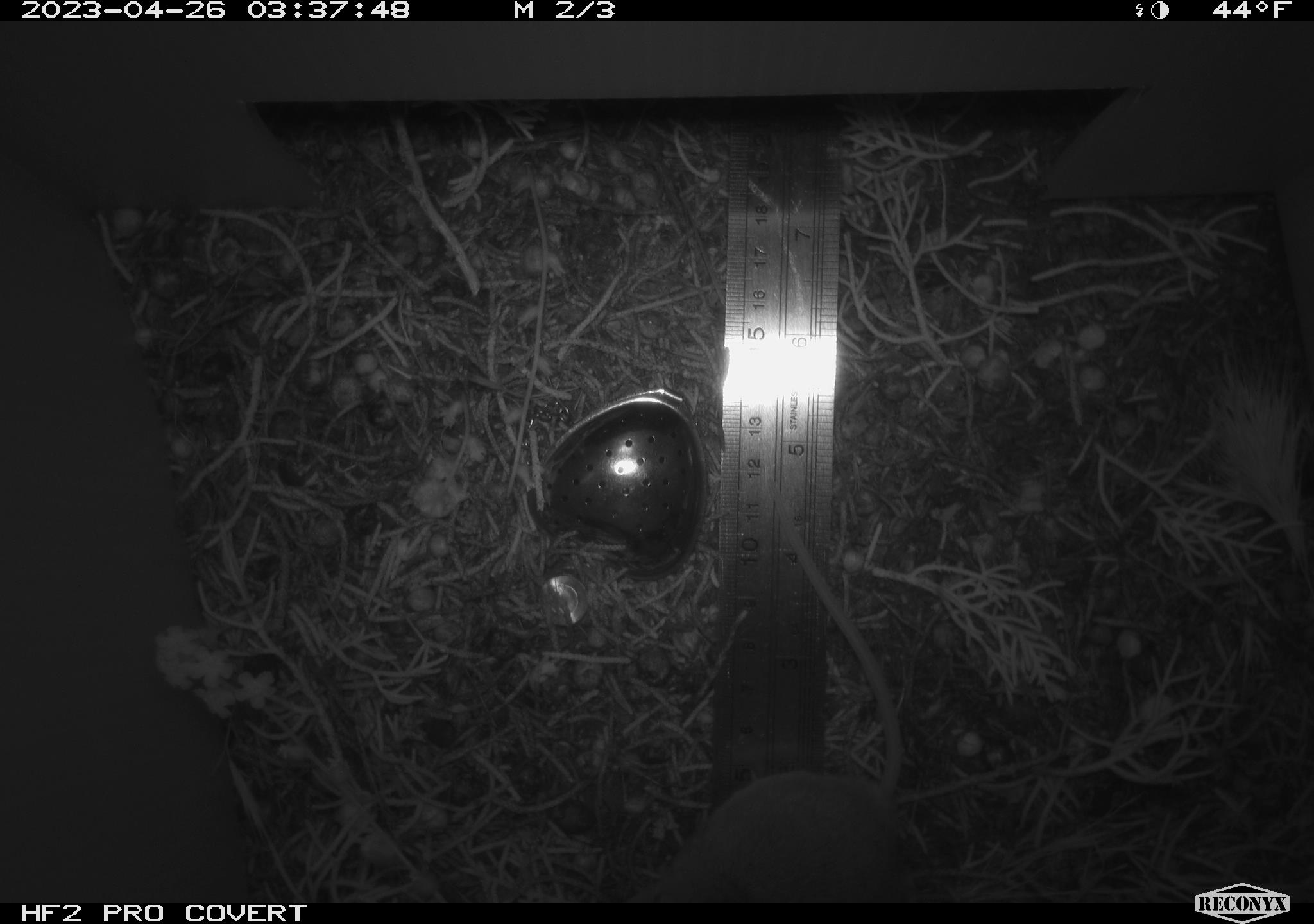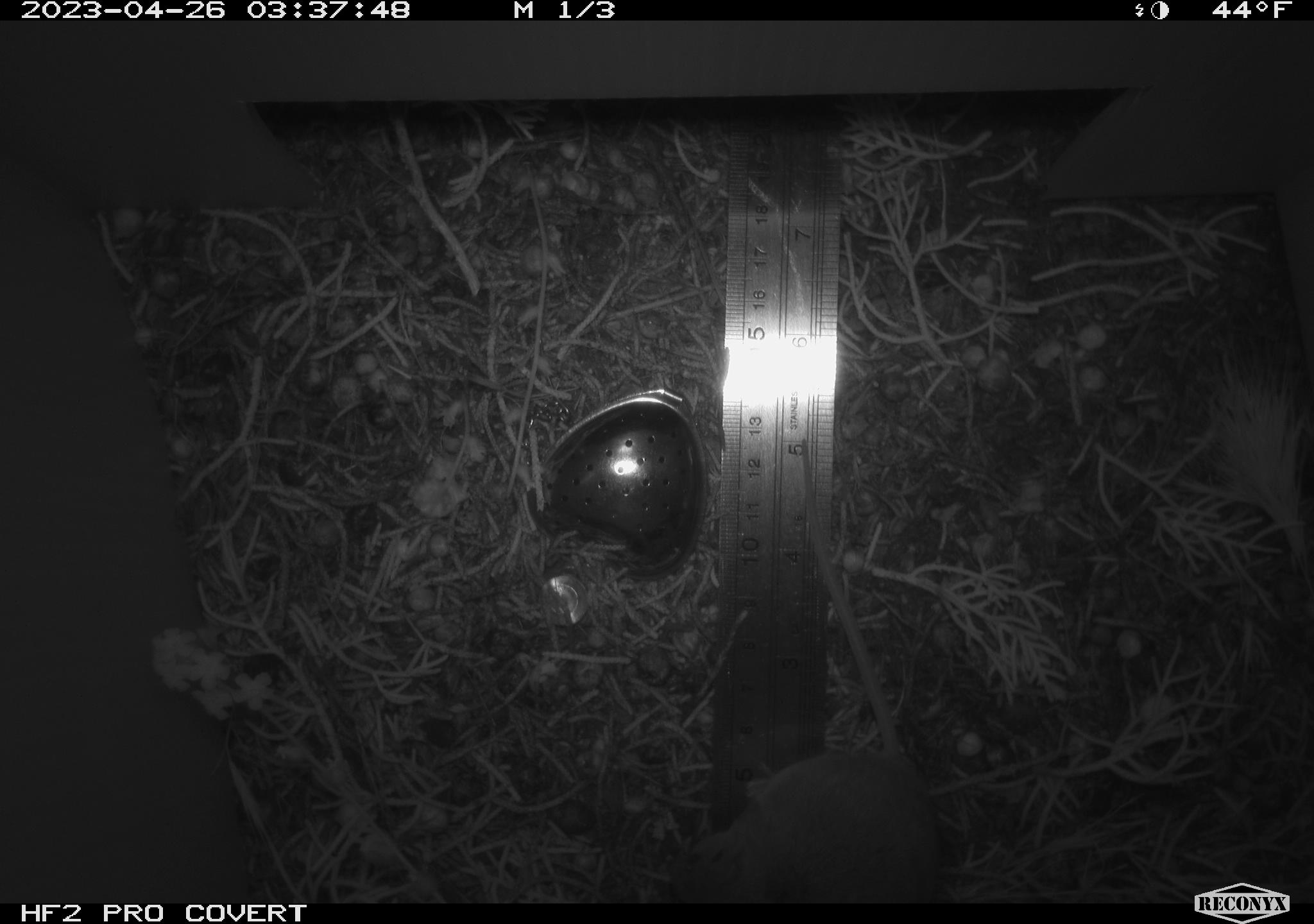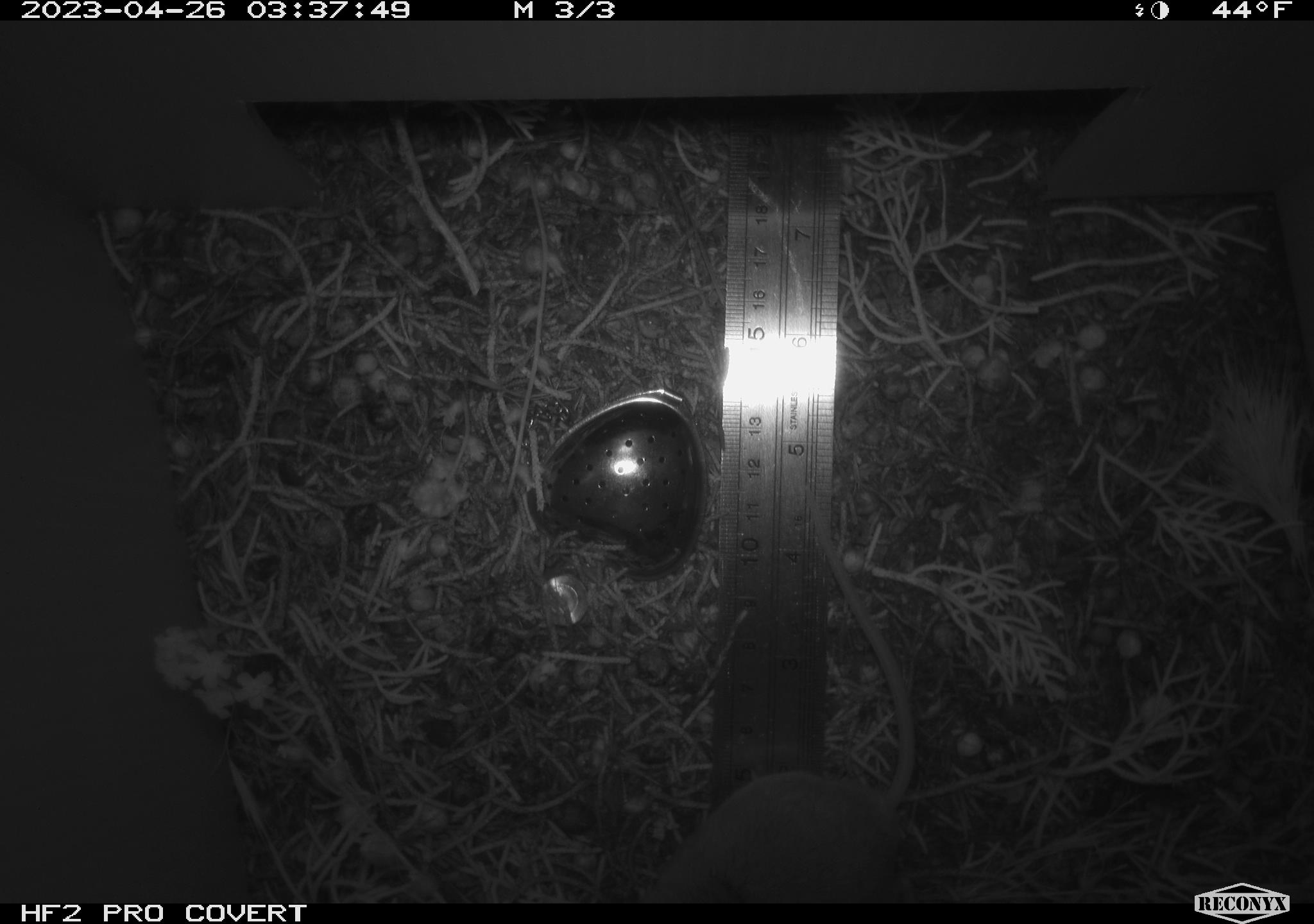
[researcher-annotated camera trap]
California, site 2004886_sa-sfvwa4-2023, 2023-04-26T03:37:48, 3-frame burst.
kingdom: Animalia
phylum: Chordata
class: Mammalia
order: Rodentia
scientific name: Rodentia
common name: mouse species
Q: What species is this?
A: Mouse species (Rodentia).